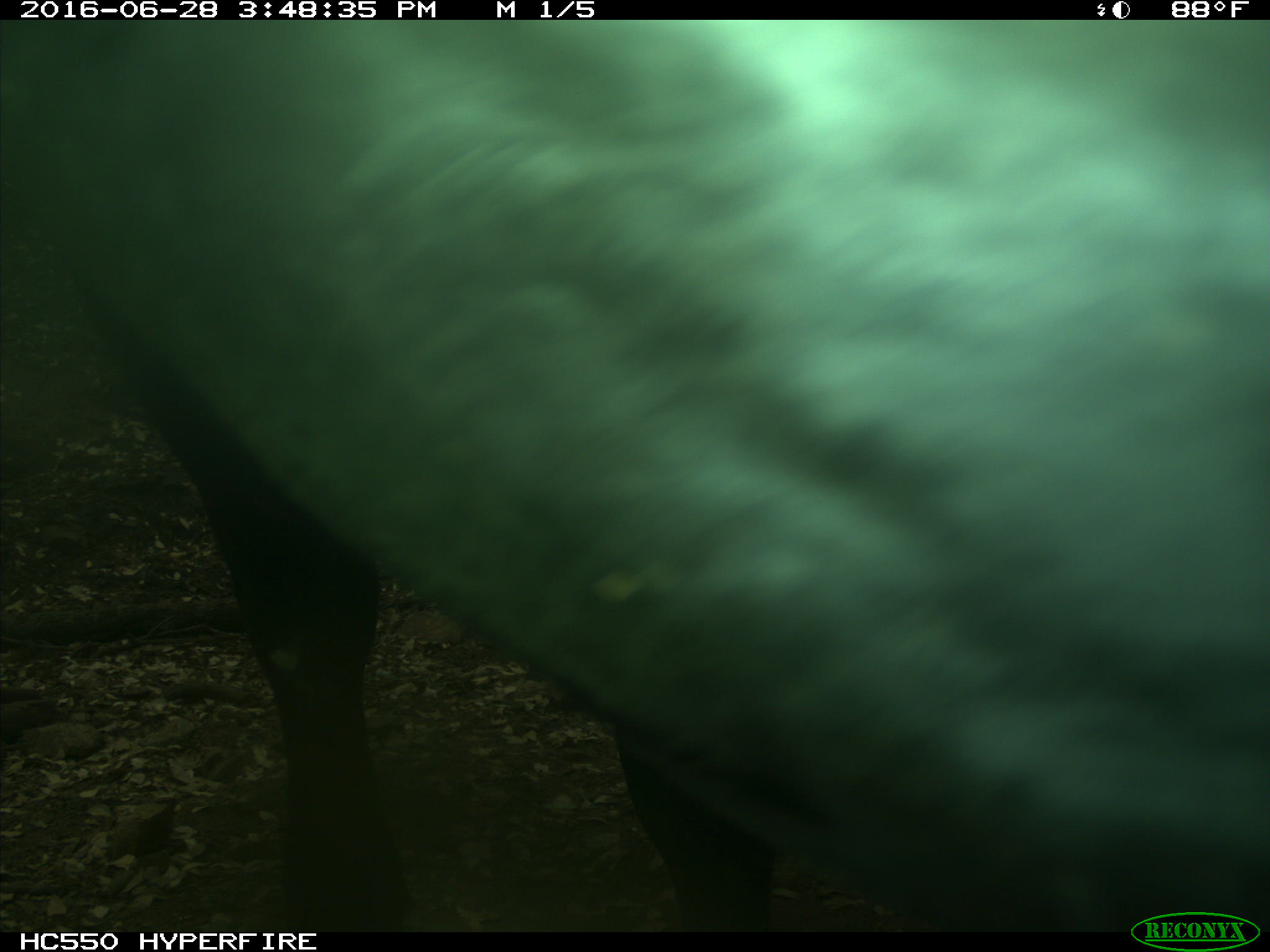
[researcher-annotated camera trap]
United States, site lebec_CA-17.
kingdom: Animalia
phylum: Chordata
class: Mammalia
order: Artiodactyla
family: Bovidae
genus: Bos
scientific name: Bos taurus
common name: domestic cow